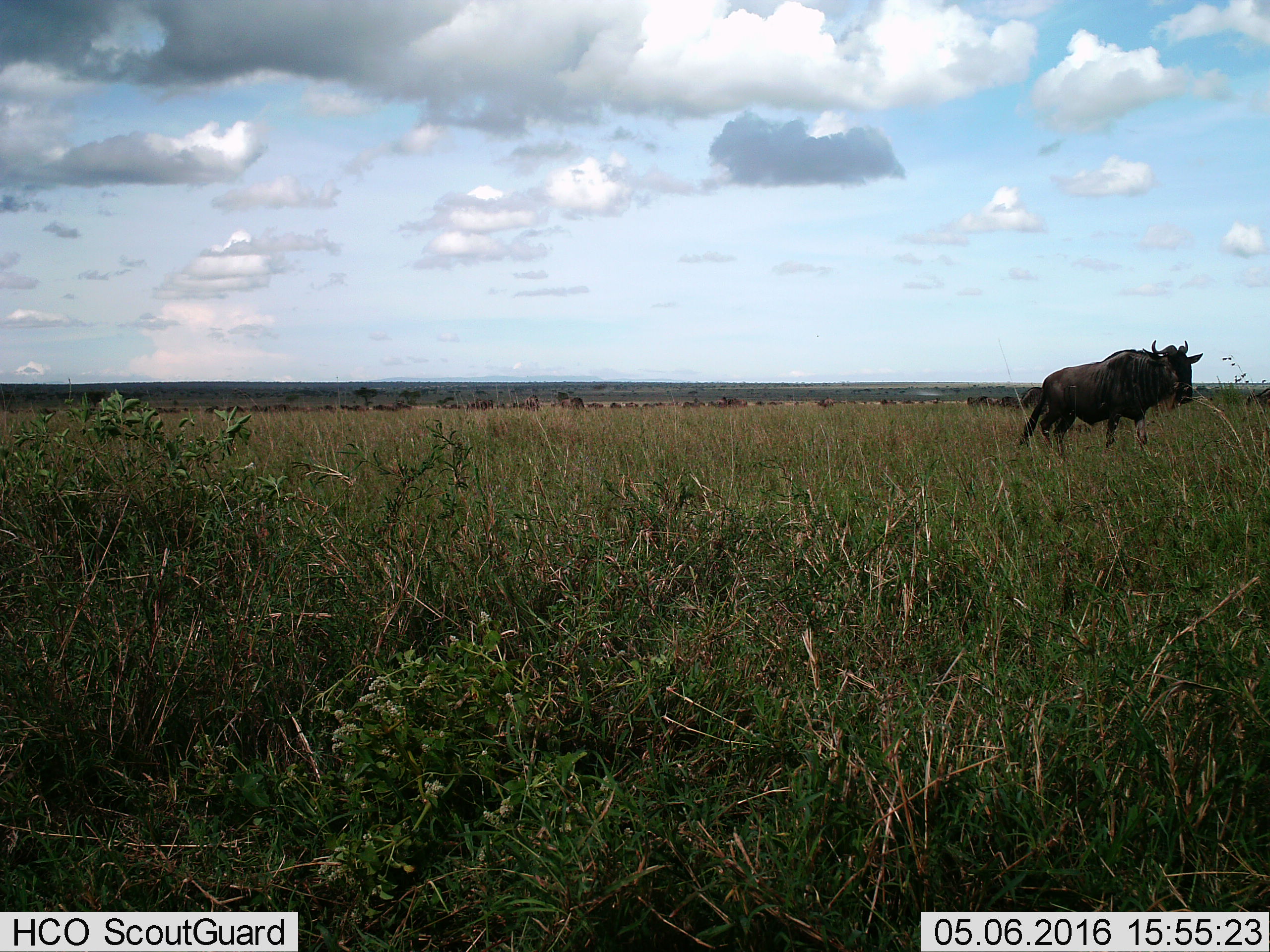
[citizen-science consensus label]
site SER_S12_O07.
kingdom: Animalia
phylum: Chordata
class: Mammalia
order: Artiodactyla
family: Bovidae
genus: Connochaetes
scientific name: Connochaetes taurinus taurinus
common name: blue wildebeest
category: wildebeestblue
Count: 51+.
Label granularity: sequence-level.